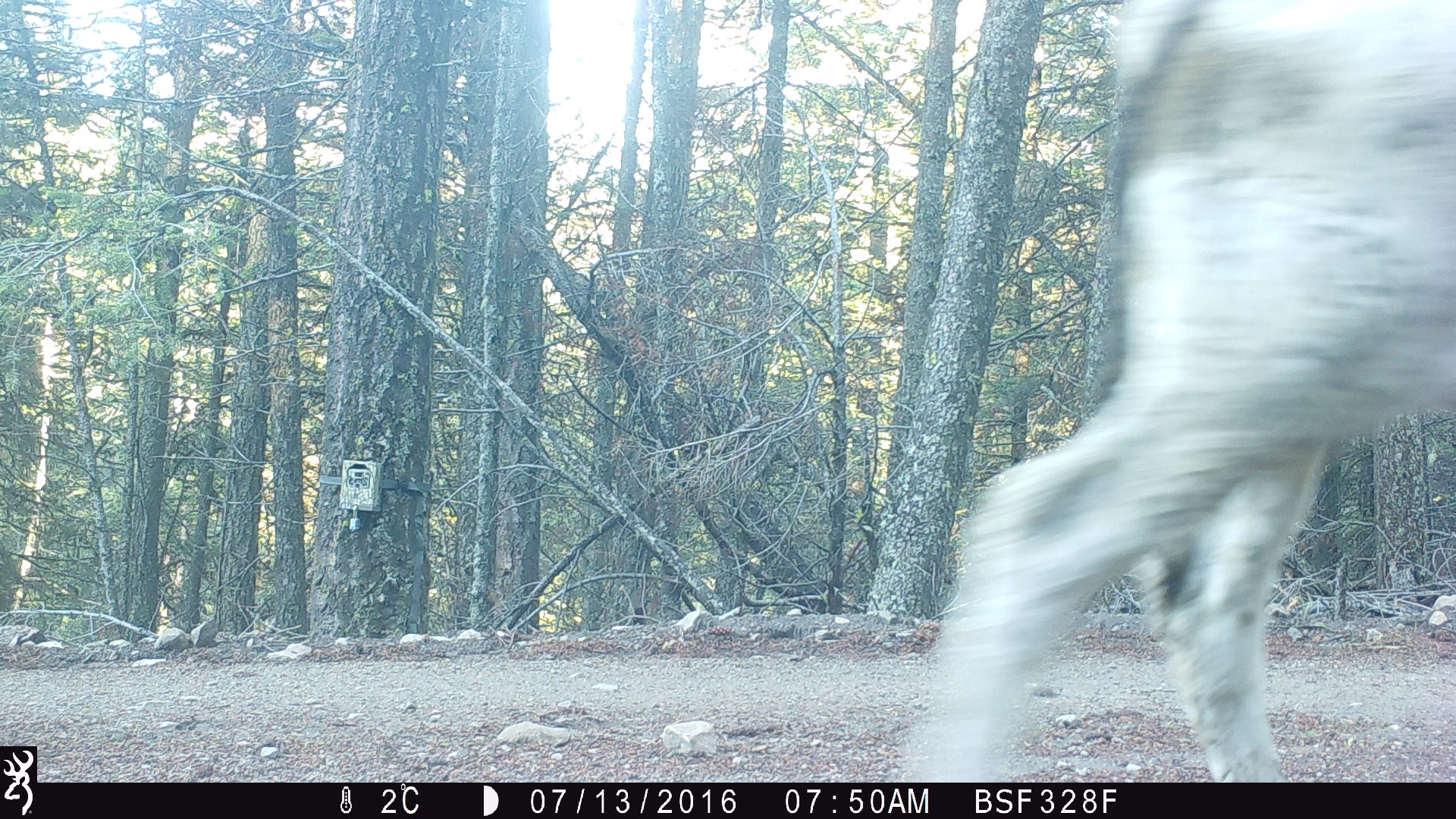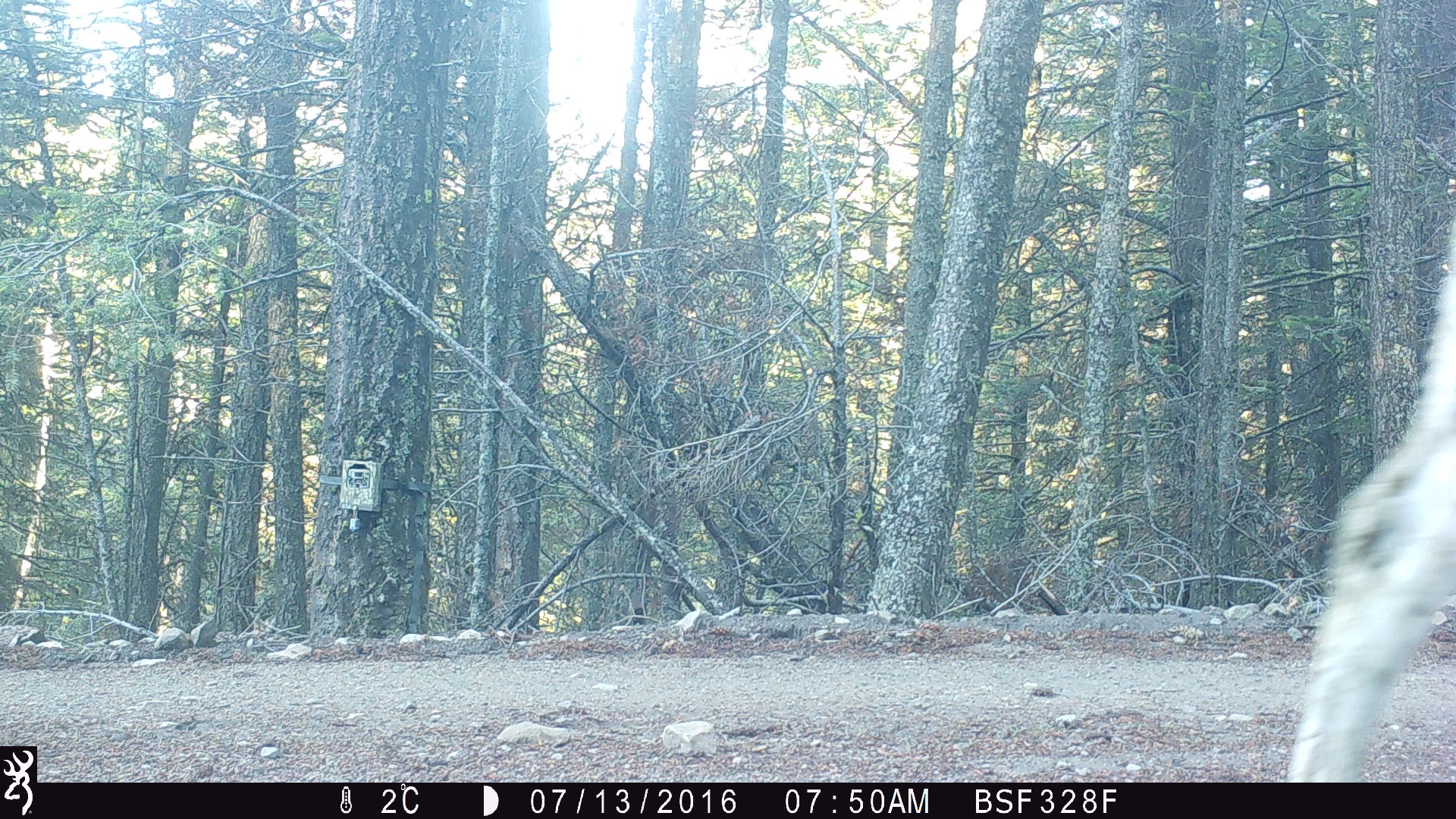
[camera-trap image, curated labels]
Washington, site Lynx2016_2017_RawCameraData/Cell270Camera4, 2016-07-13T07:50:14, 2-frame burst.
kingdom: Animalia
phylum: Chordata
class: Mammalia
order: Artiodactyla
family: Bovidae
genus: Bos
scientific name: Bos taurus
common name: domestic cattle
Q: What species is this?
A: Domestic cattle (Bos taurus).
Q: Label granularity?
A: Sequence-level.